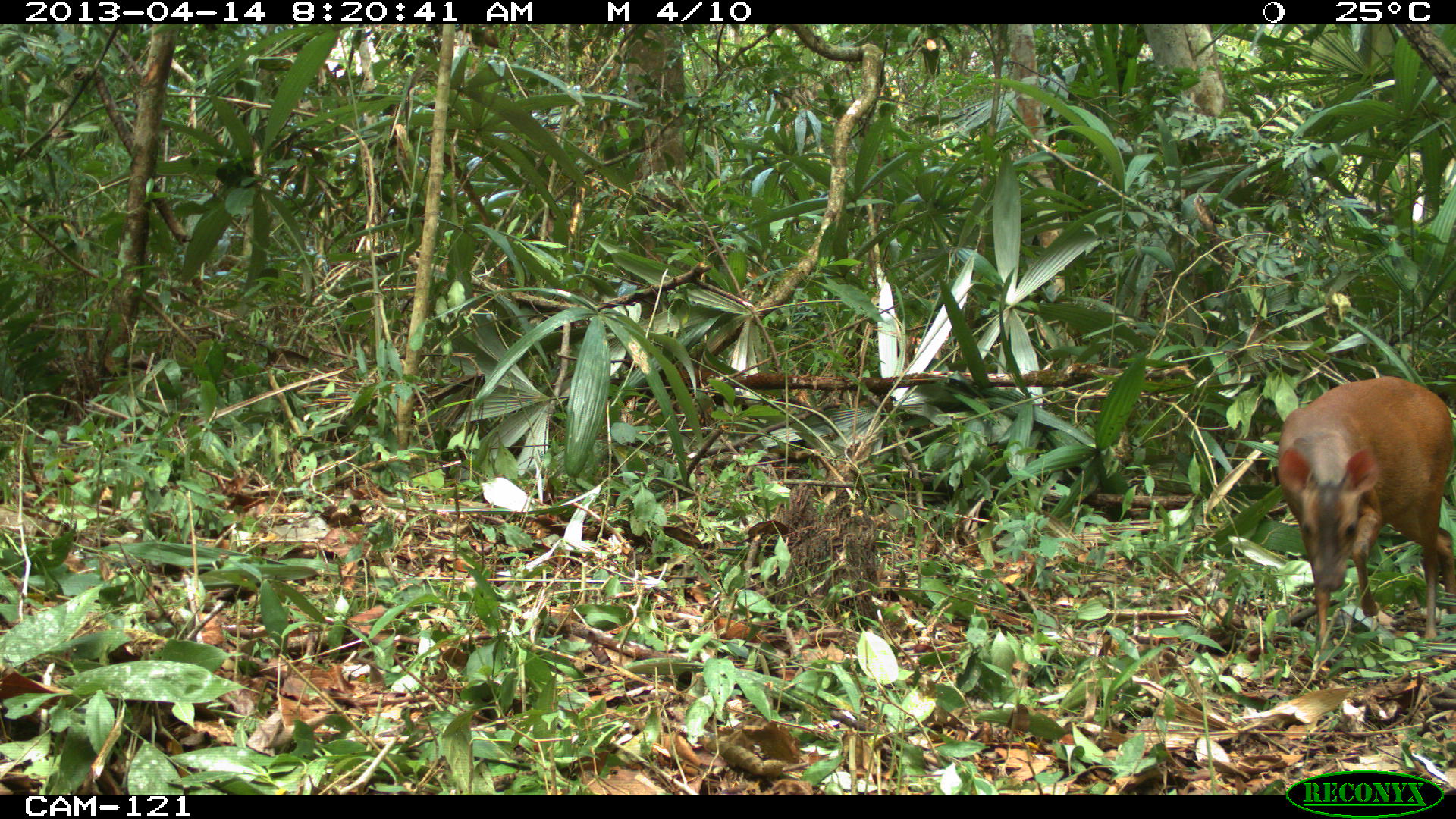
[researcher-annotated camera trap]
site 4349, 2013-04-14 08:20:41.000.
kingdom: Animalia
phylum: Chordata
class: Mammalia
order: Artiodactyla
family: Cervidae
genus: Mazama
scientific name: Mazama temama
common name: central american red brocket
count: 1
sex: female